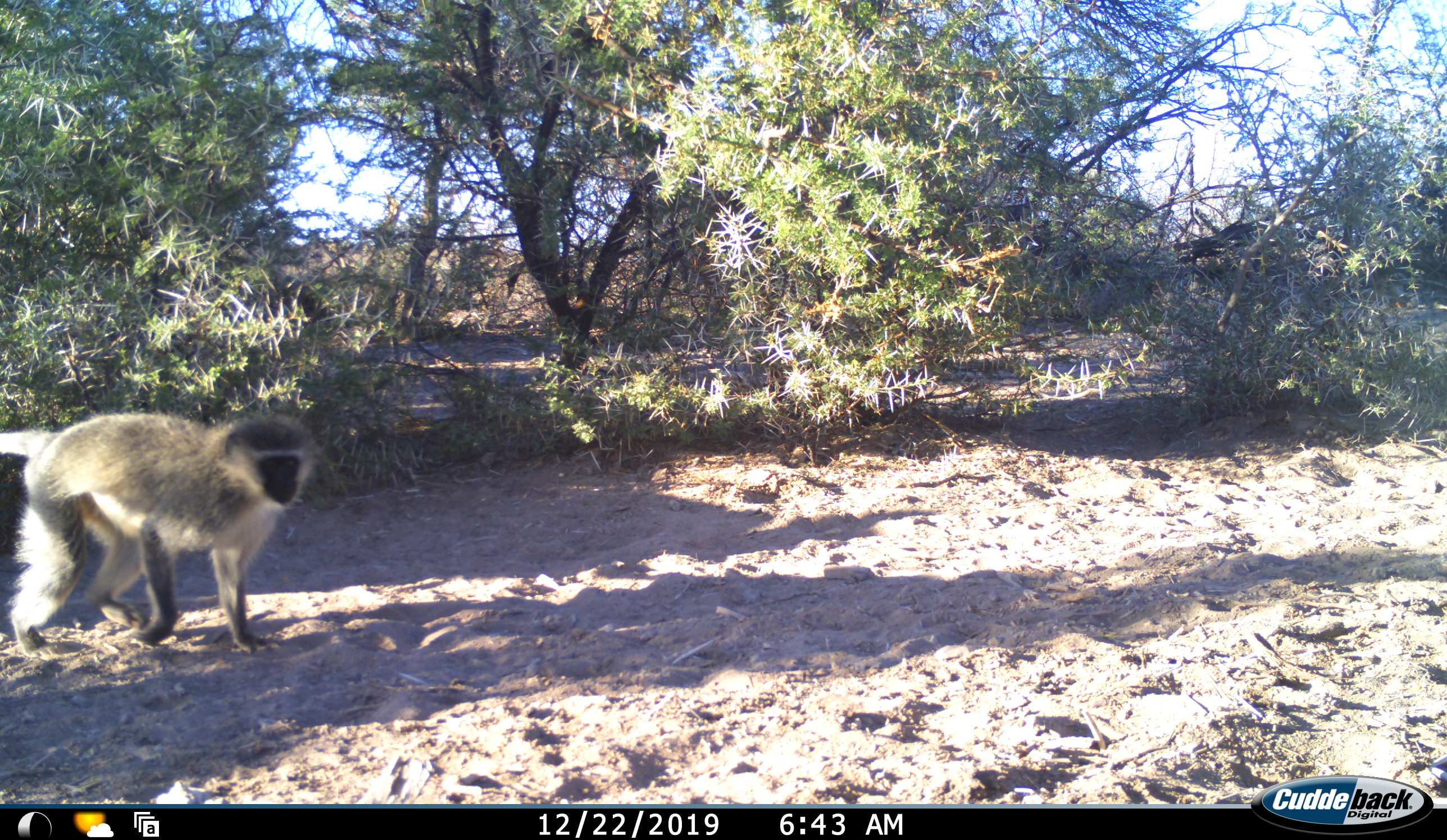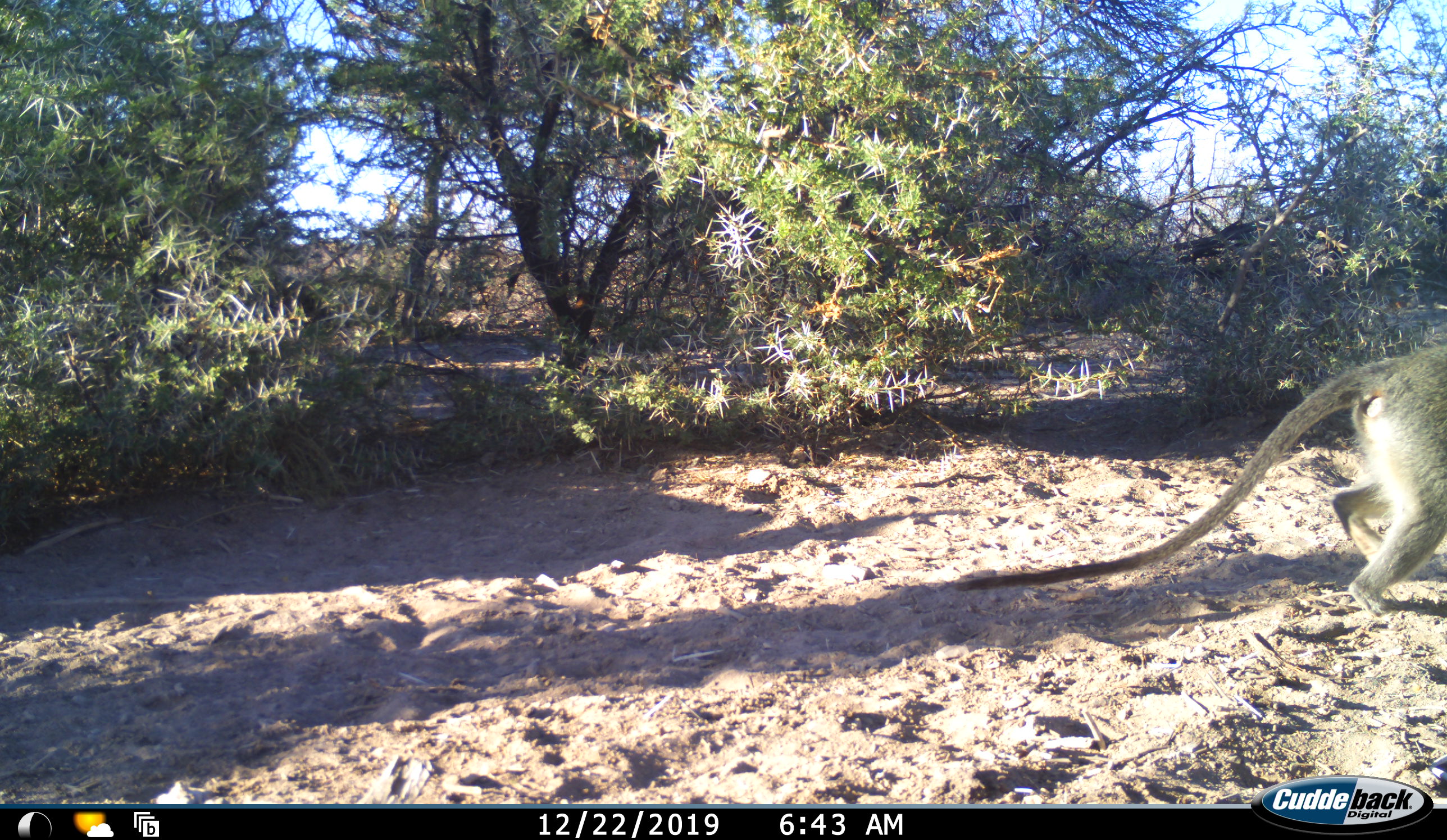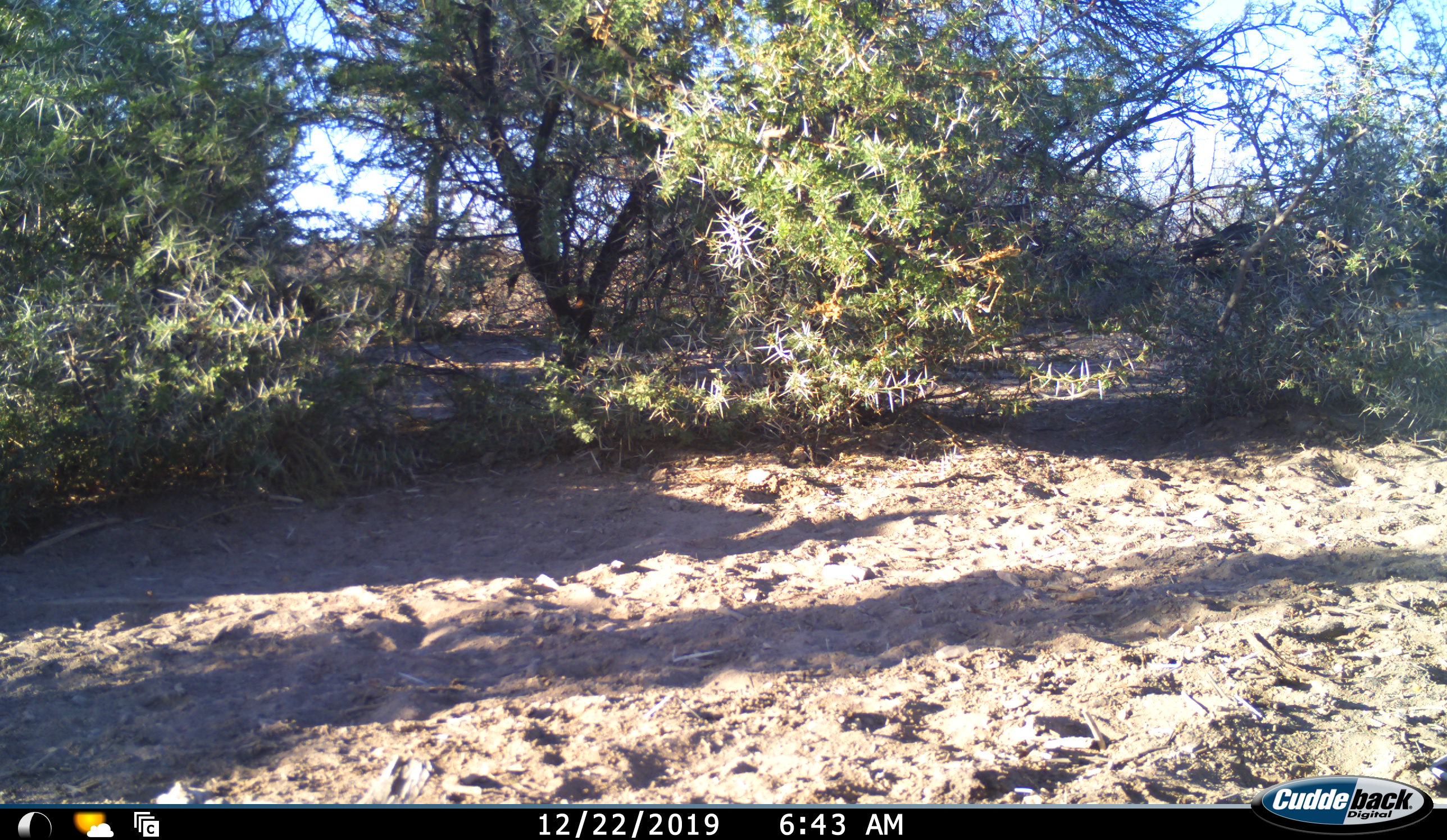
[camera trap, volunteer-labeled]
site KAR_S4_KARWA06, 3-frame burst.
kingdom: Animalia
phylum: Chordata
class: Mammalia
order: Primates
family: Cercopithecidae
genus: Chlorocebus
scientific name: Chlorocebus pygerythrus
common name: vervet monkey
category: monkeyvervet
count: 1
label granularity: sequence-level